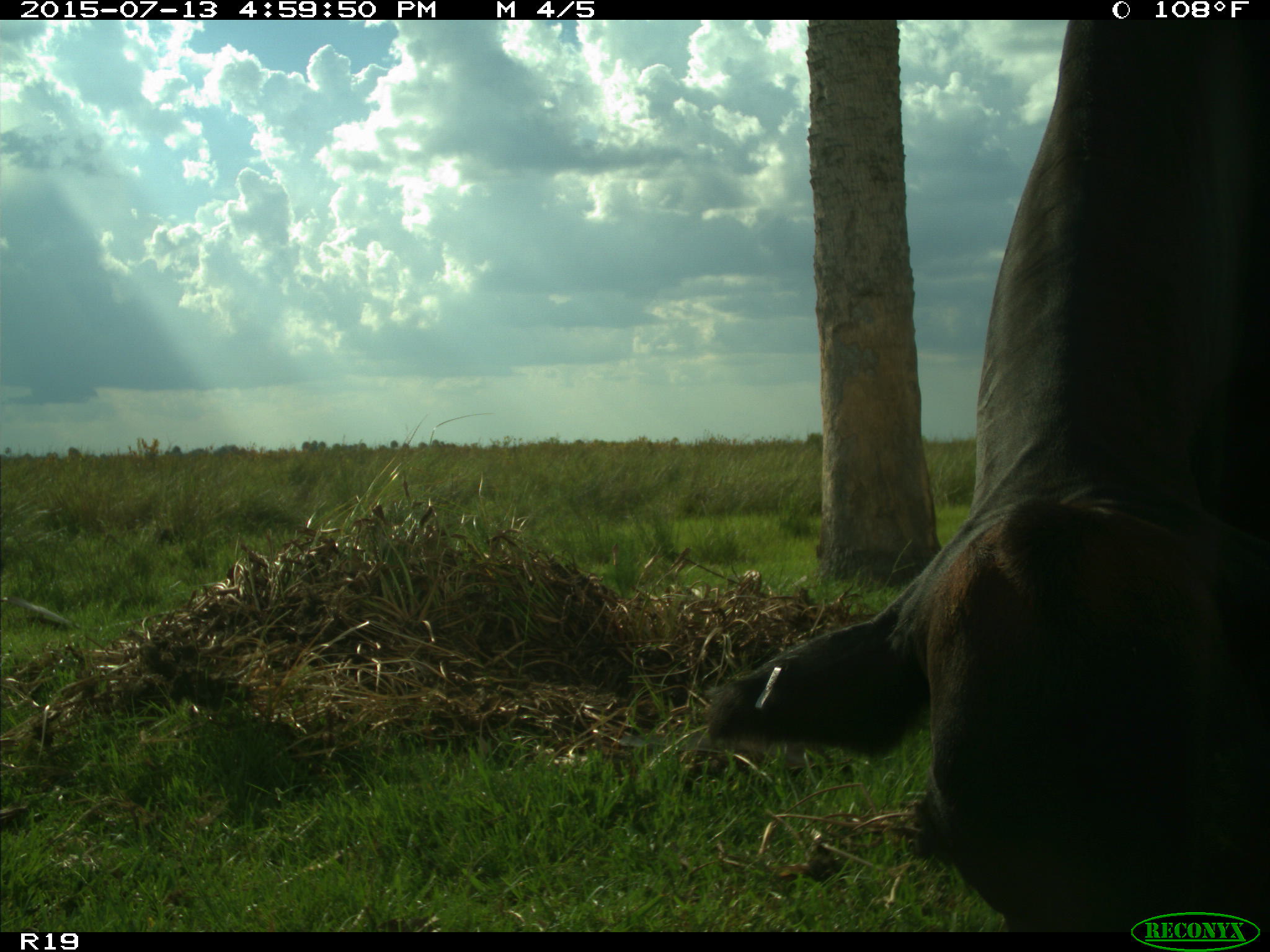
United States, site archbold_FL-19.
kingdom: Animalia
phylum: Chordata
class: Mammalia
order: Artiodactyla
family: Bovidae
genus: Bos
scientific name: Bos taurus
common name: domestic cow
Bos taurus (domestic cow).